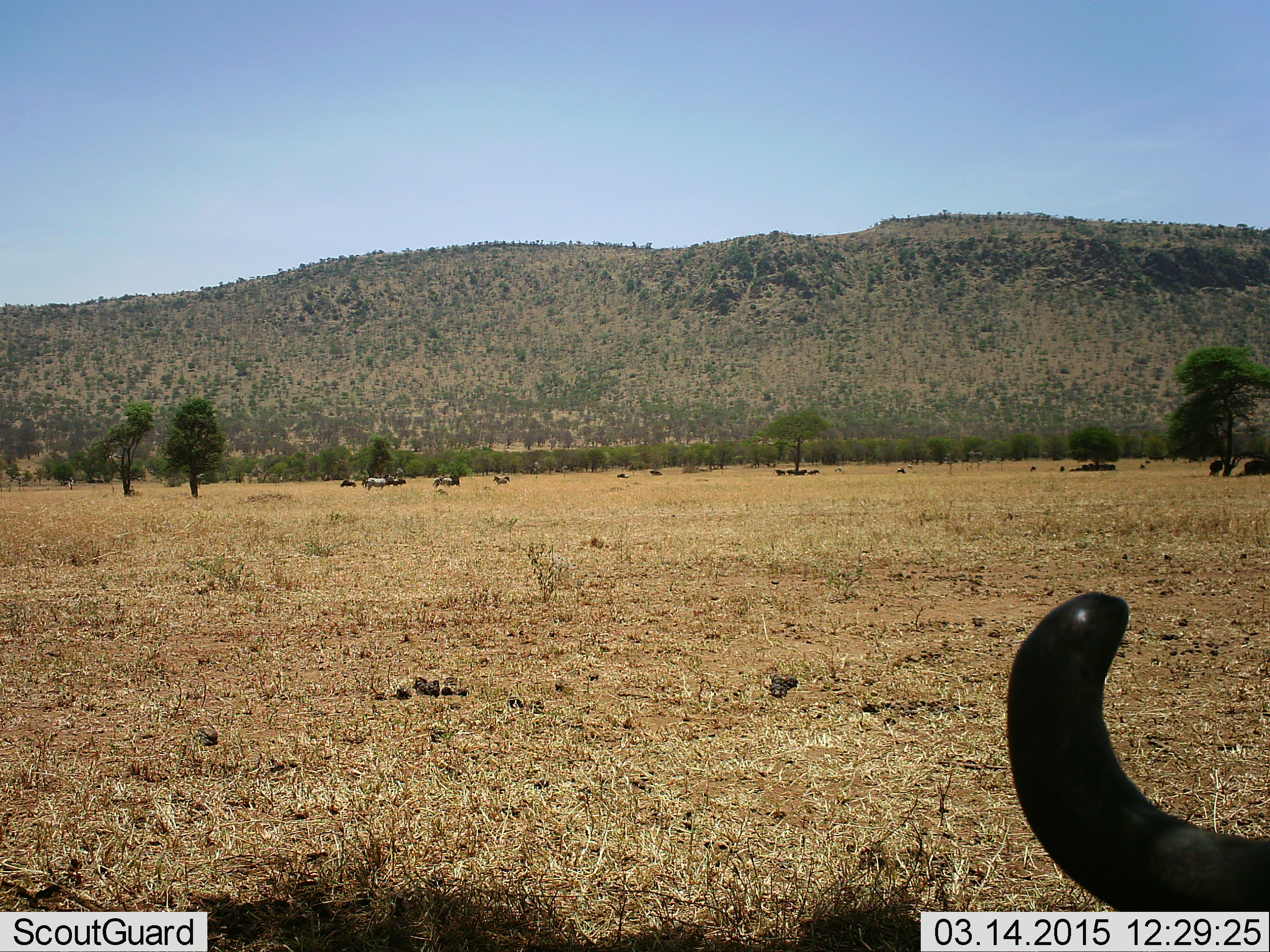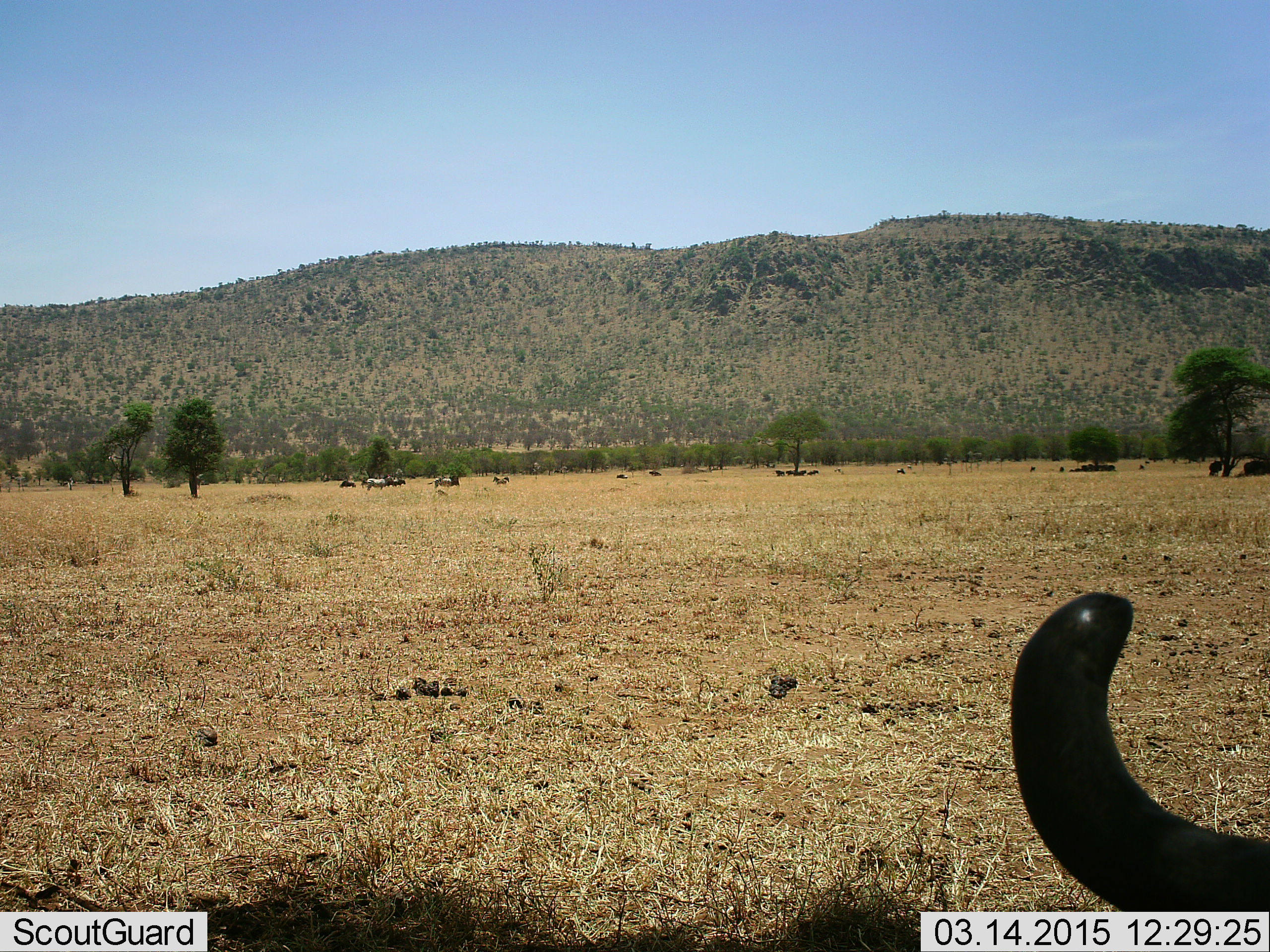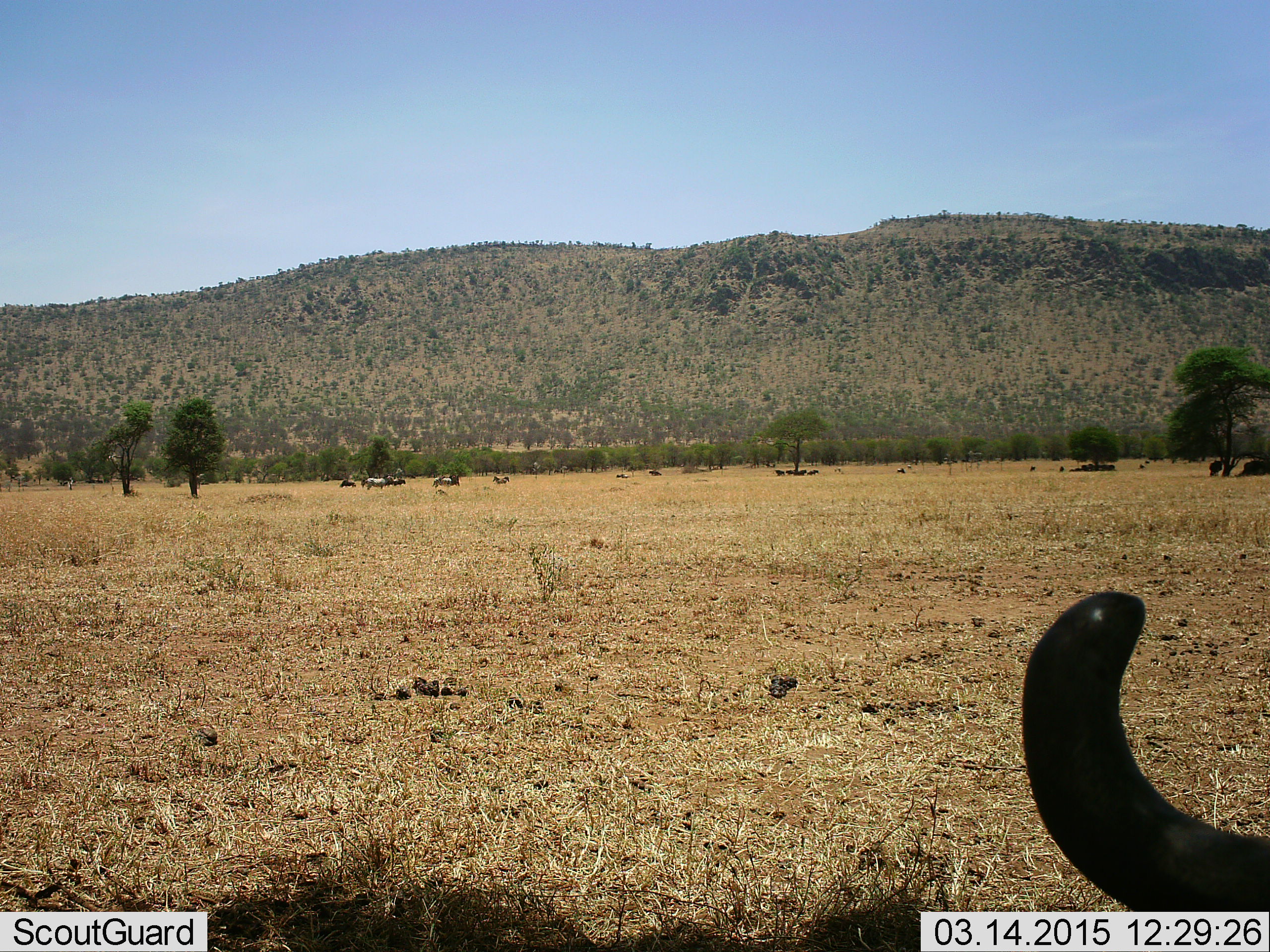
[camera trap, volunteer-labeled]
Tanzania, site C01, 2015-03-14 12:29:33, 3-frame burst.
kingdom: Animalia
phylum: Chordata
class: Mammalia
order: Artiodactyla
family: Bovidae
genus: Connochaetes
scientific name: Connochaetes taurinus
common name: blue wildebeest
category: wildebeest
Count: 1.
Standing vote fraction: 38%.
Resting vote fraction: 62%.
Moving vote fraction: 12%.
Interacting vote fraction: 0%.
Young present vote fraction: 0%.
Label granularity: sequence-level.